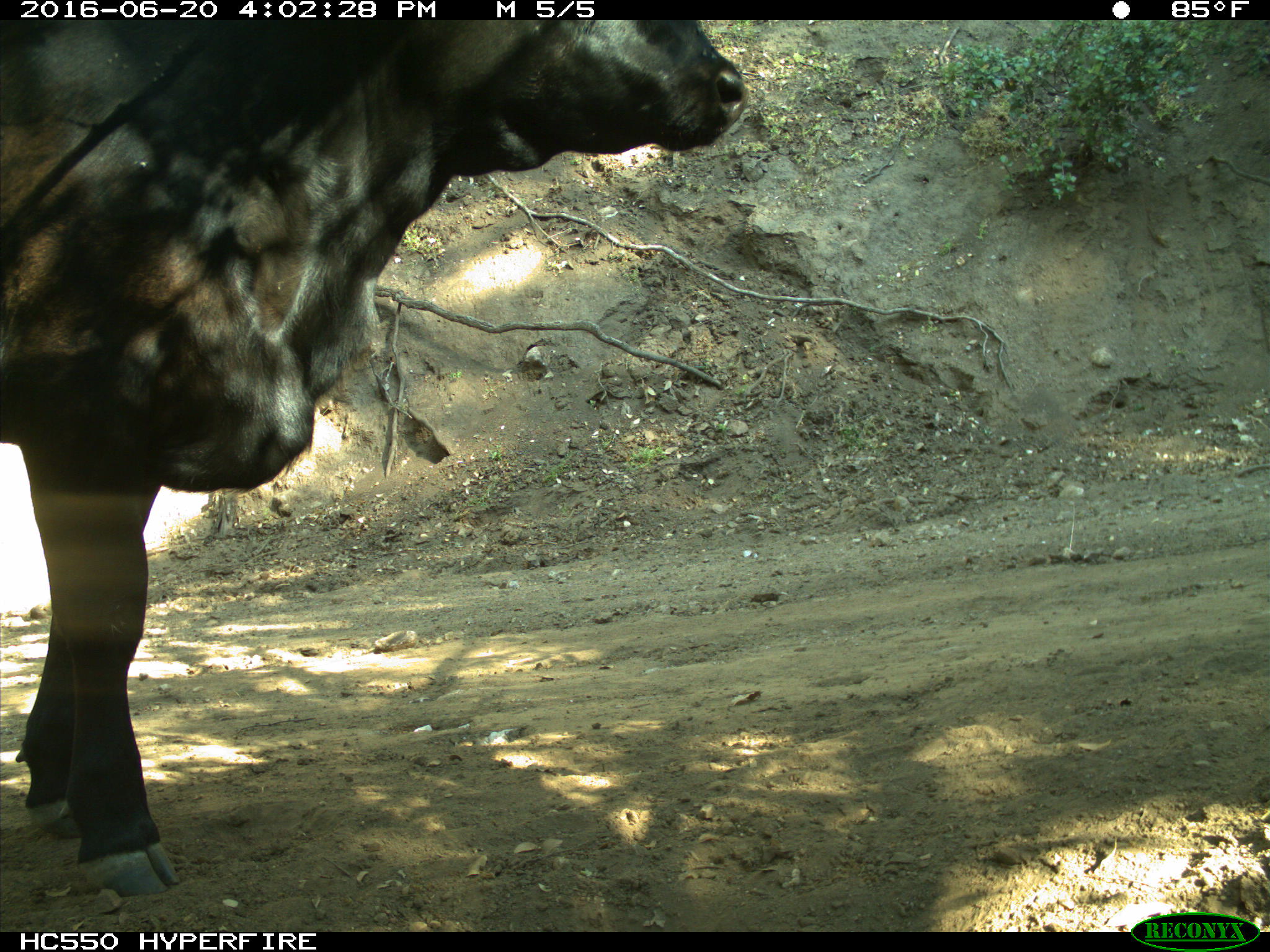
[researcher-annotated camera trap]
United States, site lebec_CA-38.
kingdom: Animalia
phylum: Chordata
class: Mammalia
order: Artiodactyla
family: Bovidae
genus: Bos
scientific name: Bos taurus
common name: domestic cow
Bos taurus (domestic cow).